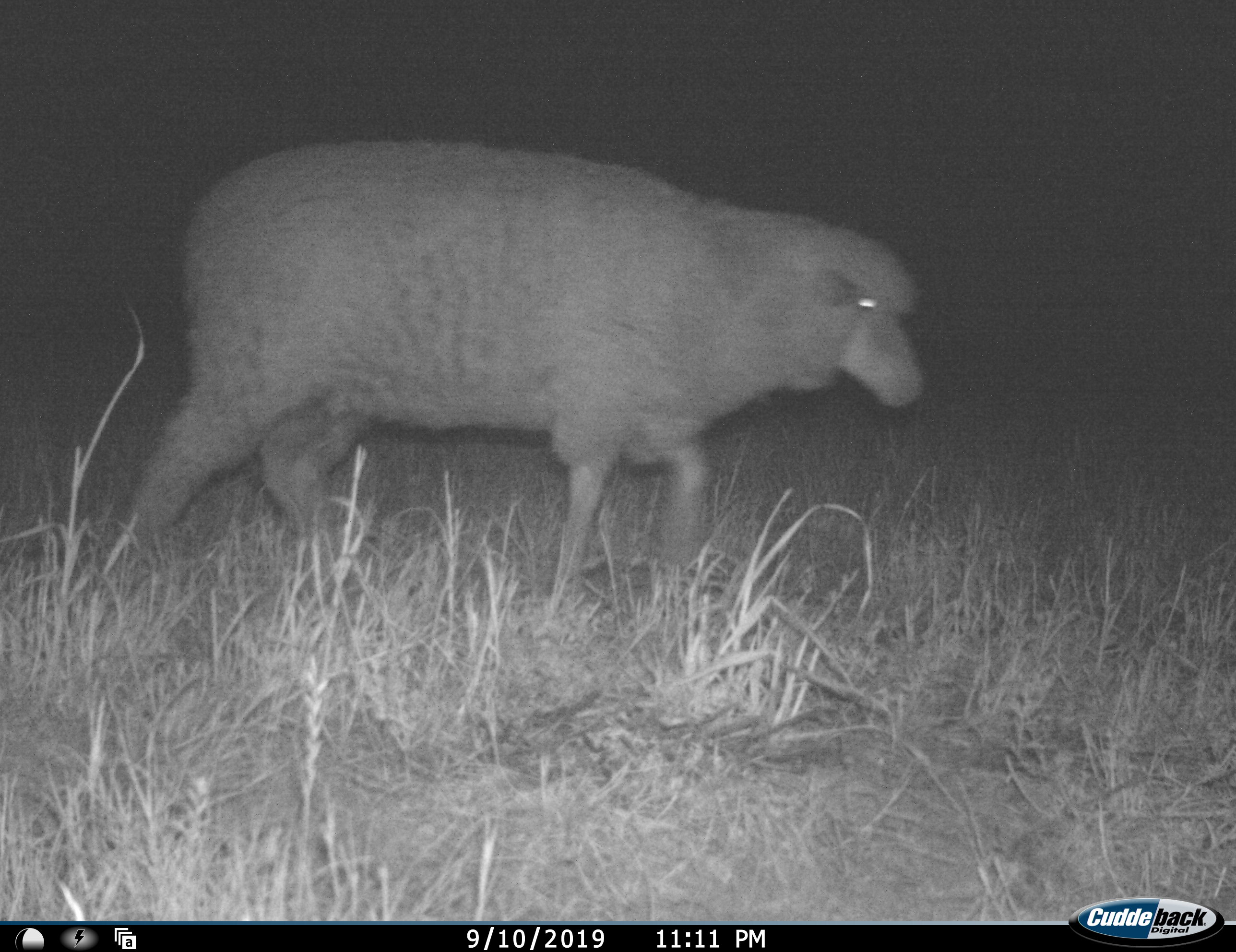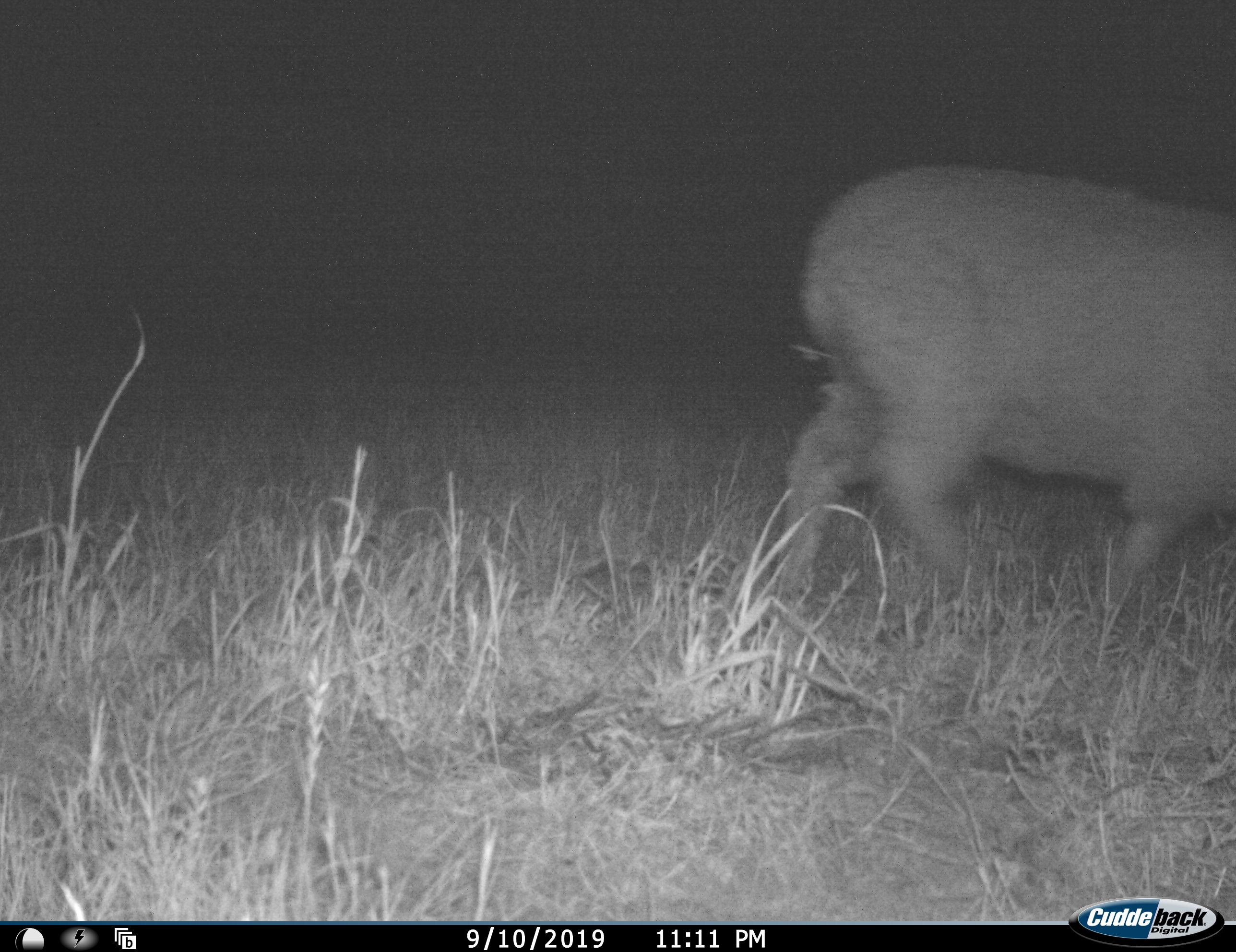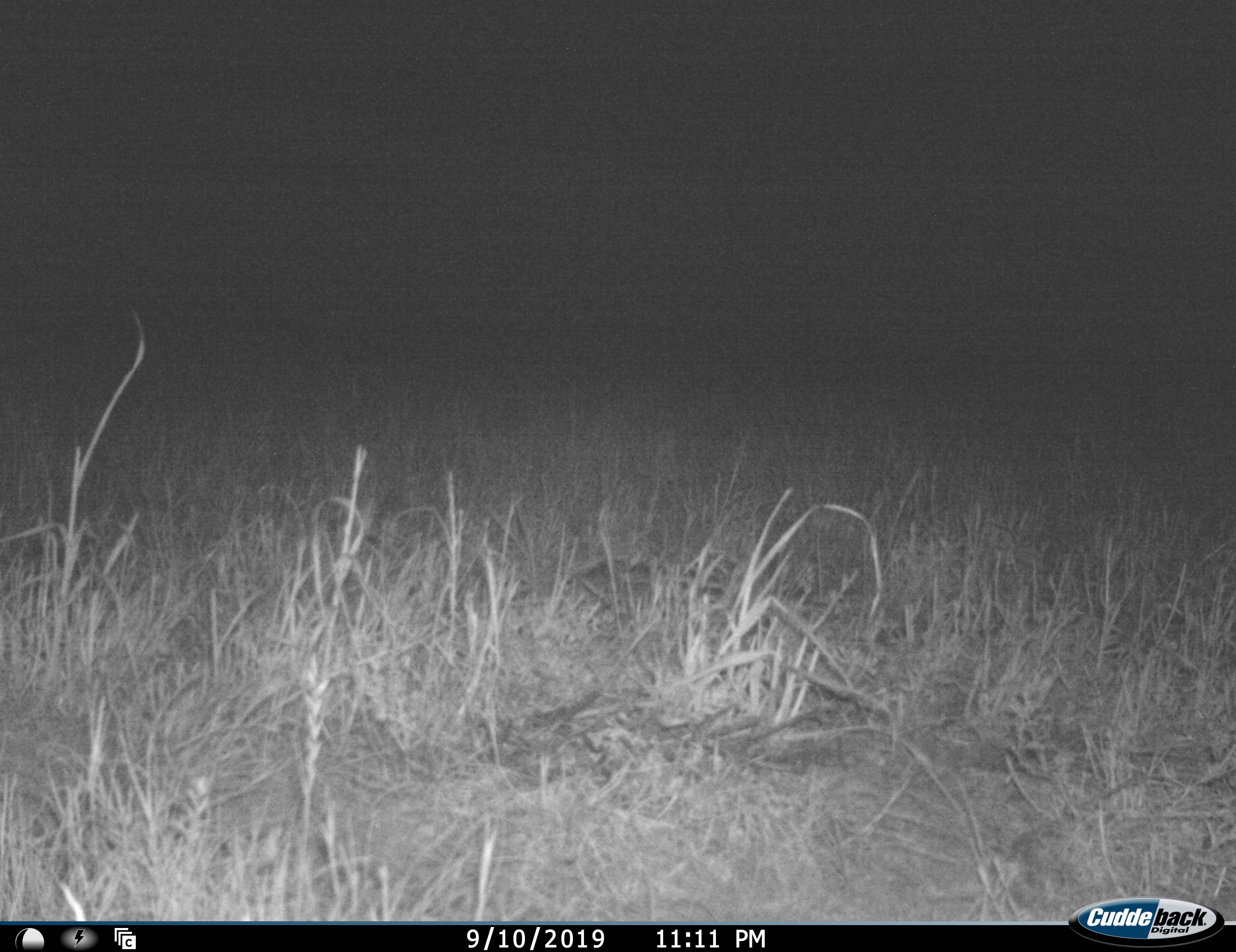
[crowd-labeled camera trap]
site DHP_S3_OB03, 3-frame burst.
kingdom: Animalia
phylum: Chordata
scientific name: Vertebrata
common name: domestic animal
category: domesticanimal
Domesticanimal (domestic animal) (Vertebrata), count 1. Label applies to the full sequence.